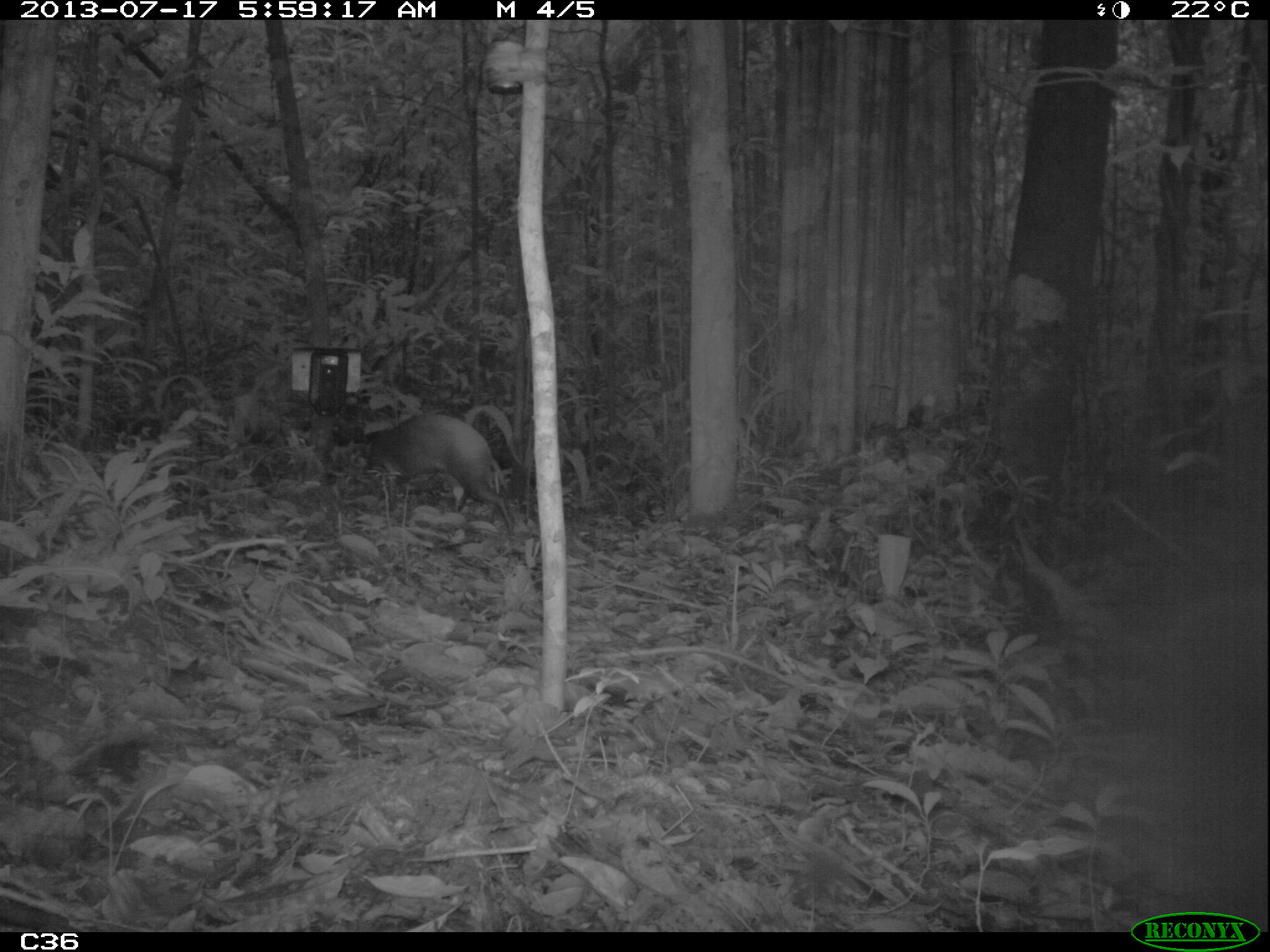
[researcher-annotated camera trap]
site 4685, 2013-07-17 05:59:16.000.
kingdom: Animalia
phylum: Chordata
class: Mammalia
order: Rodentia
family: Dasyproctidae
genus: Dasyprocta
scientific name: Dasyprocta leporina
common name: red-rumped agouti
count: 1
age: adult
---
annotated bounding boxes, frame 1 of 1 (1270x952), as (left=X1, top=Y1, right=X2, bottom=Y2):
dasyprocta leporina: (left=322, top=414, right=515, bottom=541)